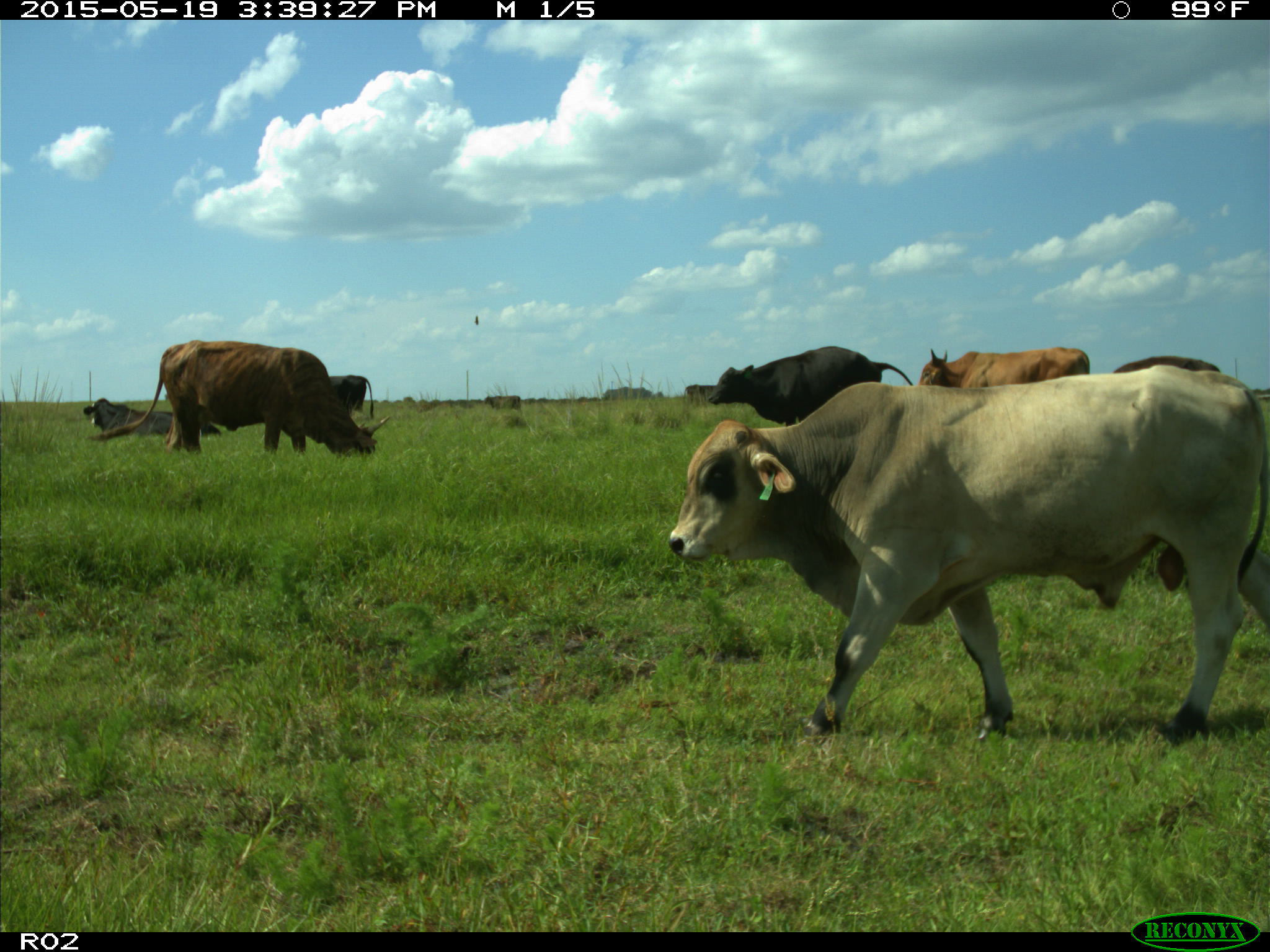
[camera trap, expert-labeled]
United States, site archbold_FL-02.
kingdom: Animalia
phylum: Chordata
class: Mammalia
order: Artiodactyla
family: Bovidae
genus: Bos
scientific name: Bos taurus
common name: domestic cow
Bos taurus (domestic cow).